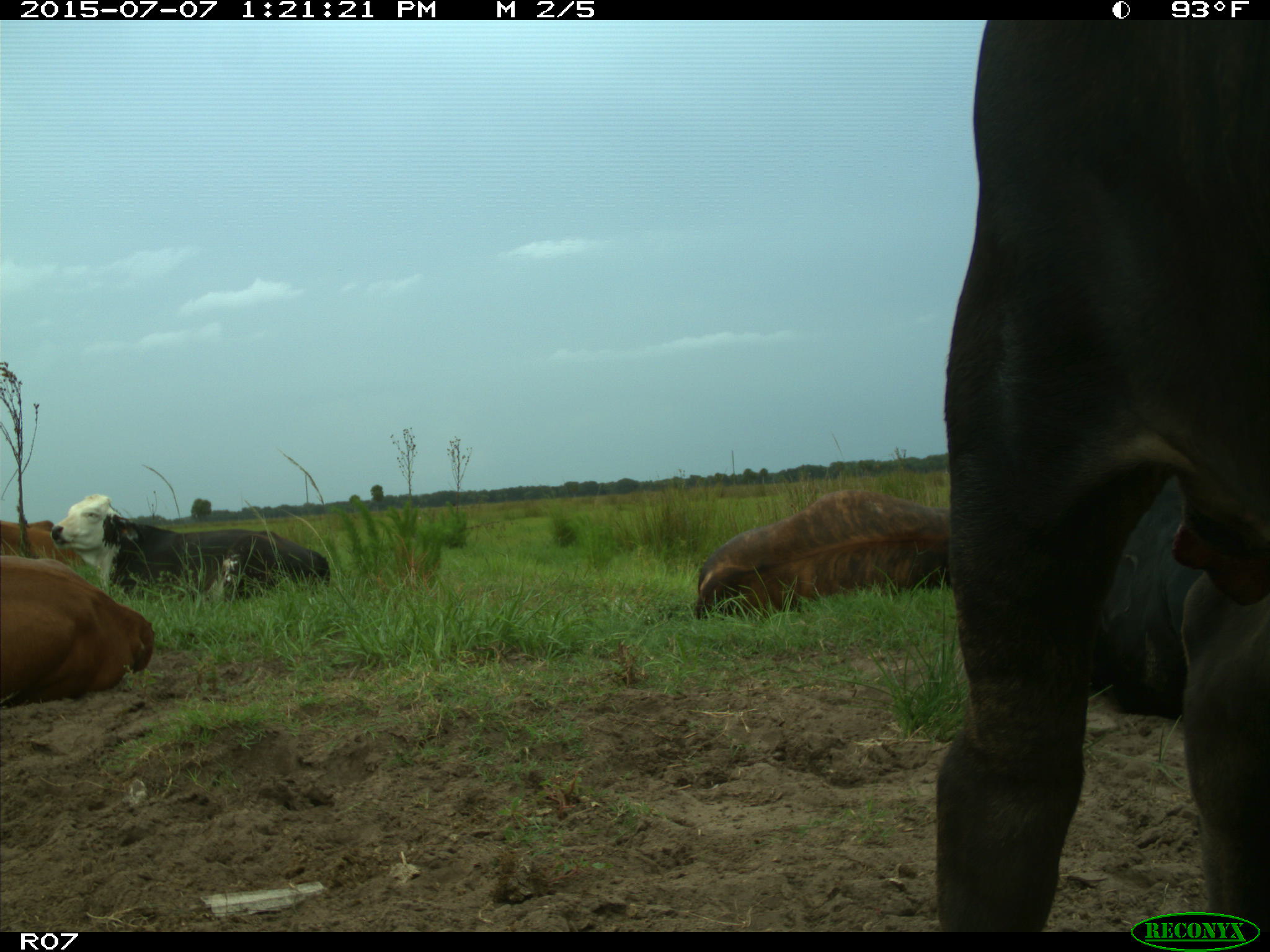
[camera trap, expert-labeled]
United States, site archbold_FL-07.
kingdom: Animalia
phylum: Chordata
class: Mammalia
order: Artiodactyla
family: Bovidae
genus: Bos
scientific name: Bos taurus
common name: domestic cow